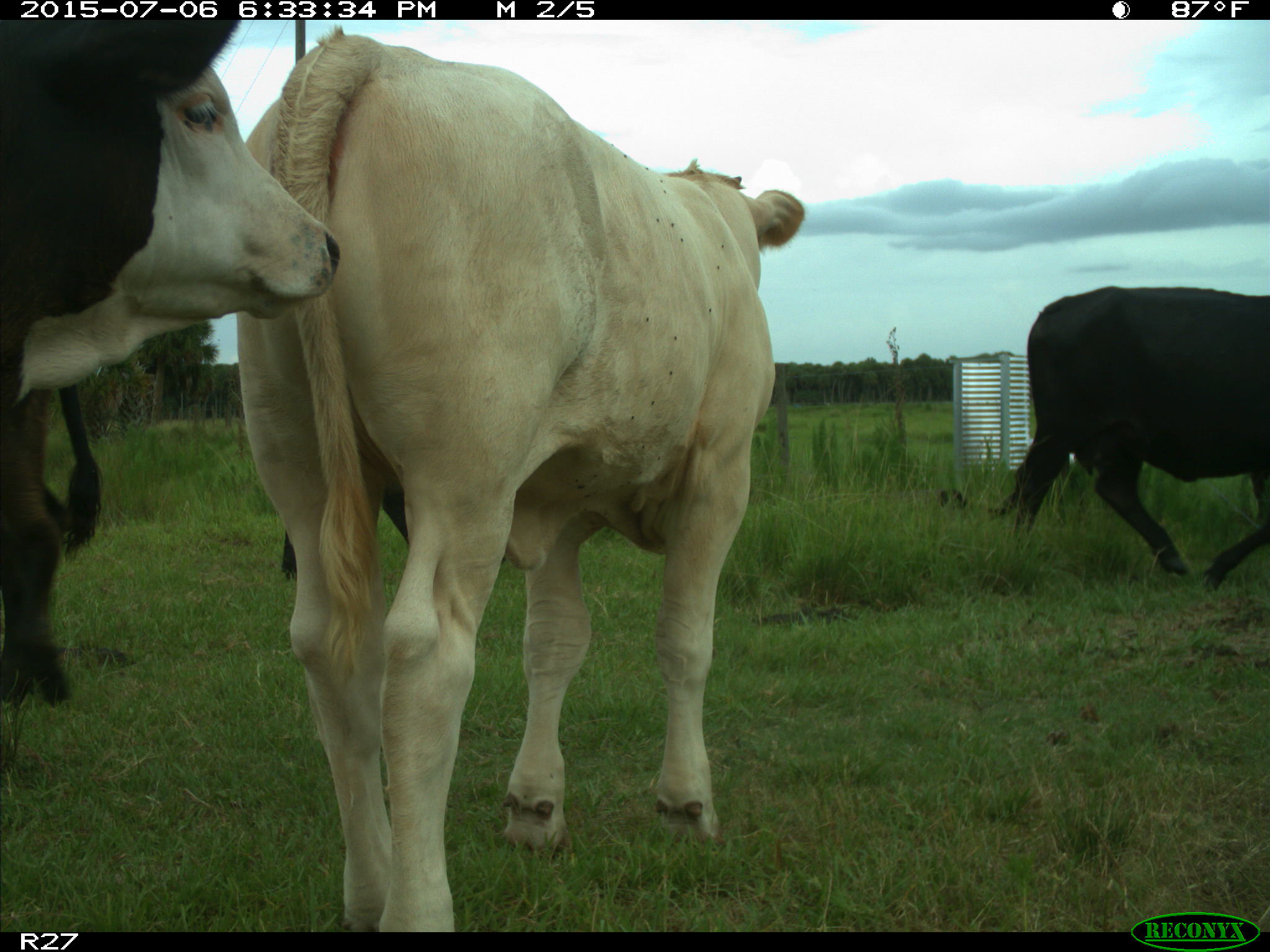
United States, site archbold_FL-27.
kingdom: Animalia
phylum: Chordata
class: Mammalia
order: Artiodactyla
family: Bovidae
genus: Bos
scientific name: Bos taurus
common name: domestic cow